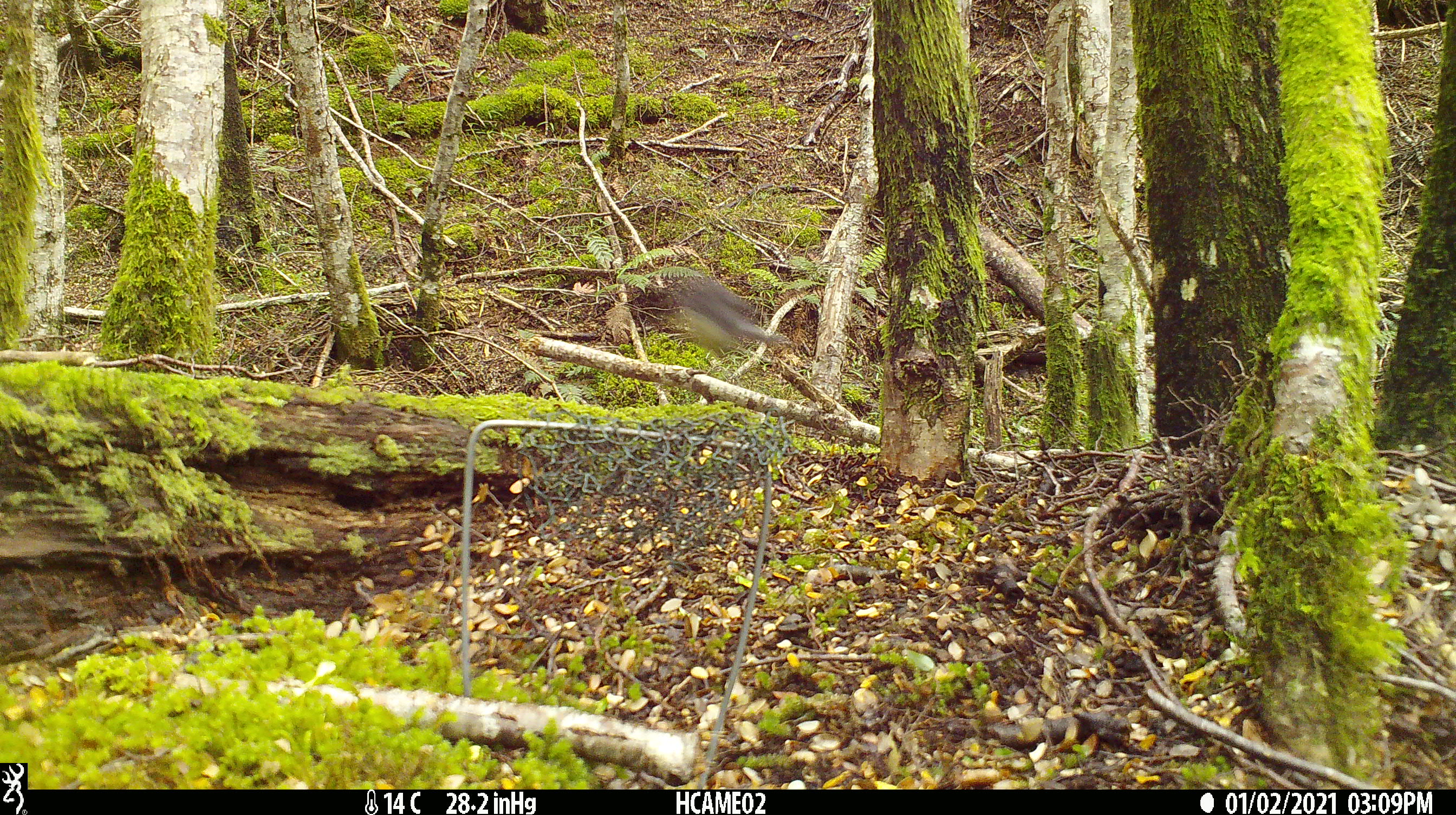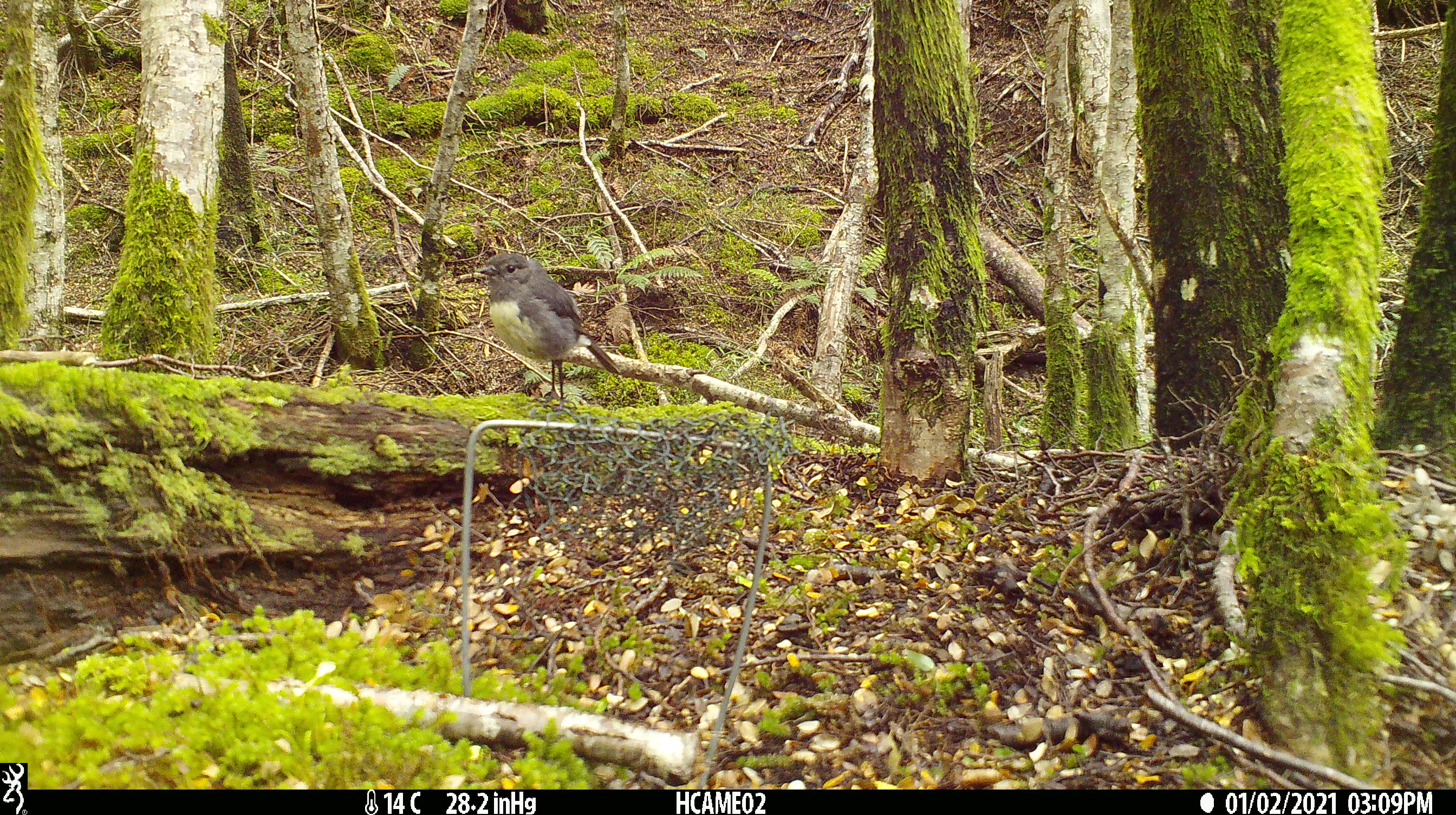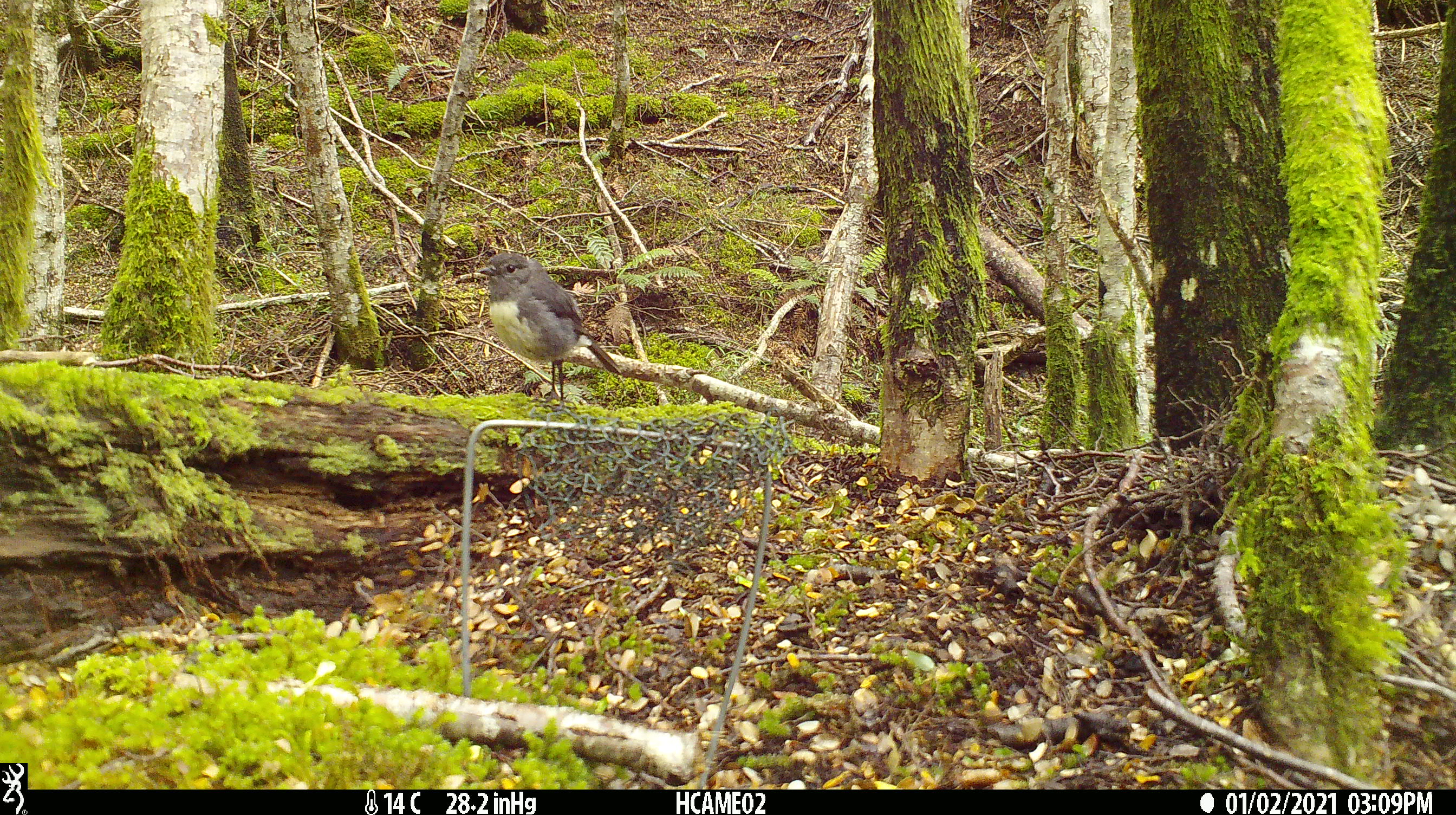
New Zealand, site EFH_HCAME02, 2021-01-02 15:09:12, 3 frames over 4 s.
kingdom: Animalia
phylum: Chordata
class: Aves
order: Passeriformes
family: Petroicidae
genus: Petroica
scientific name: Petroica australis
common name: new zealand robin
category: robin